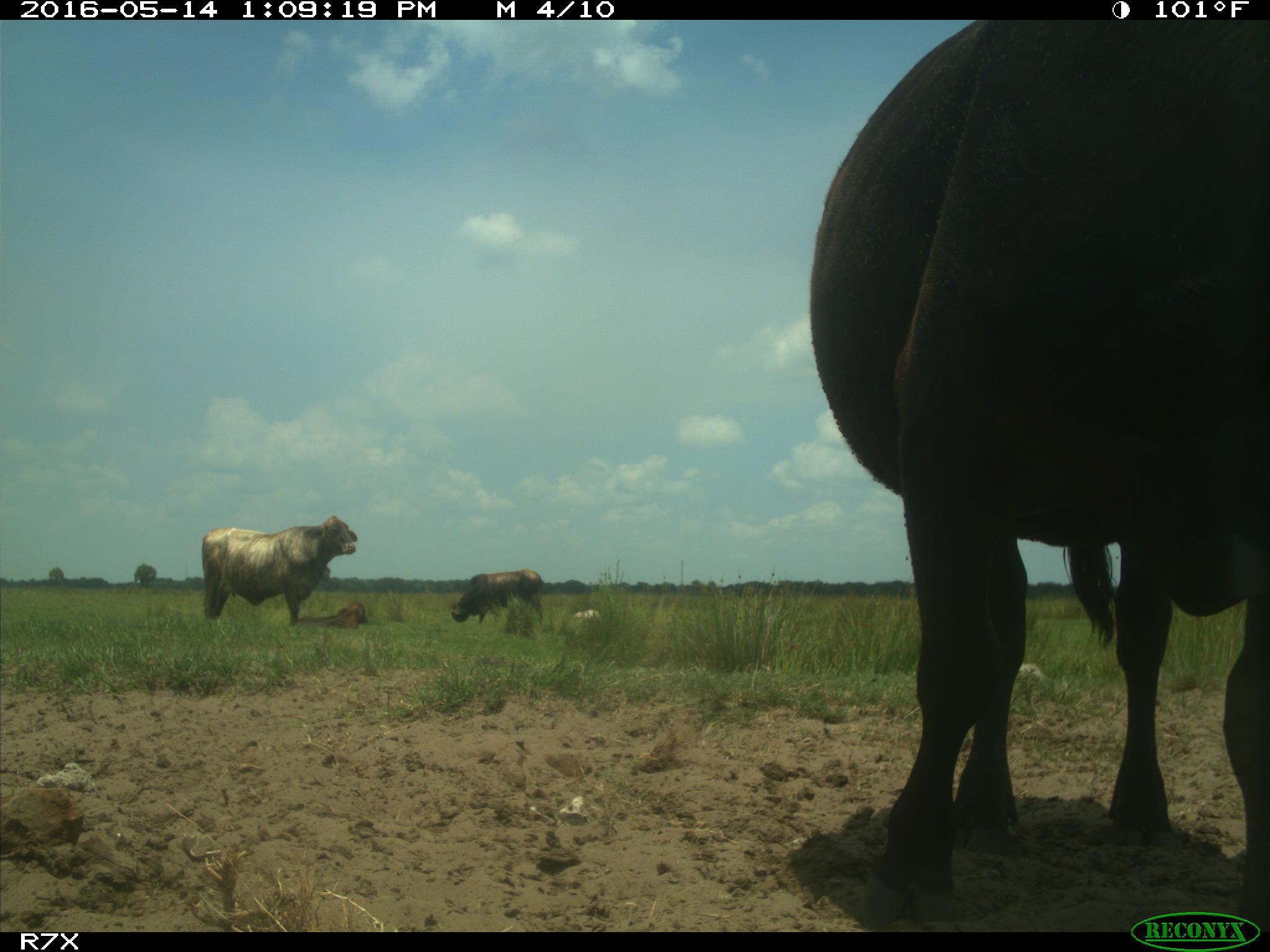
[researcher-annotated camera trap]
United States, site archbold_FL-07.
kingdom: Animalia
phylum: Chordata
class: Mammalia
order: Artiodactyla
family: Bovidae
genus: Bos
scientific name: Bos taurus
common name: domestic cow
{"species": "Bos taurus (domestic cow)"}